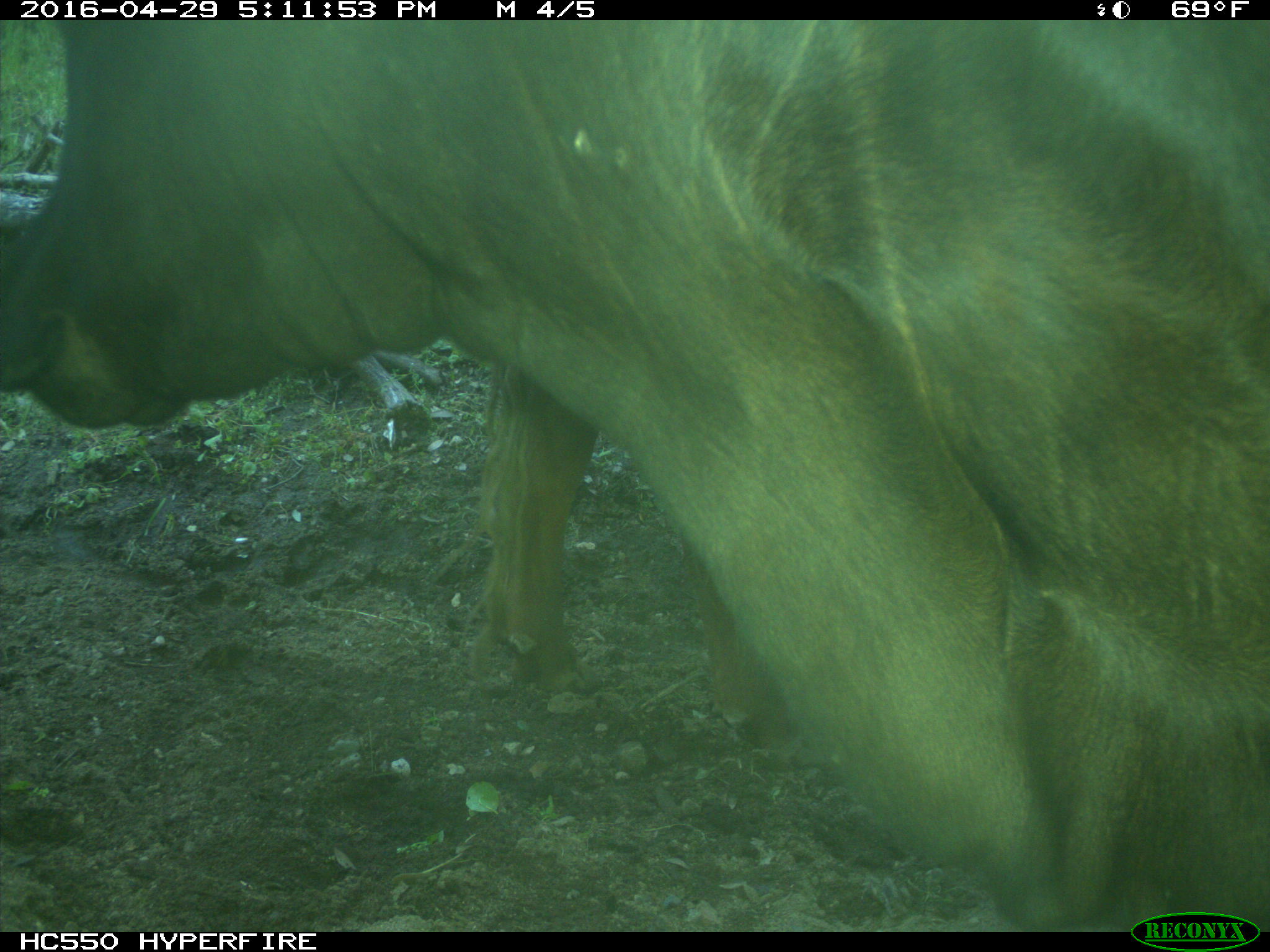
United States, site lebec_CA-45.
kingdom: Animalia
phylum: Chordata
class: Mammalia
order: Artiodactyla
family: Bovidae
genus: Bos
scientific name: Bos taurus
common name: domestic cow